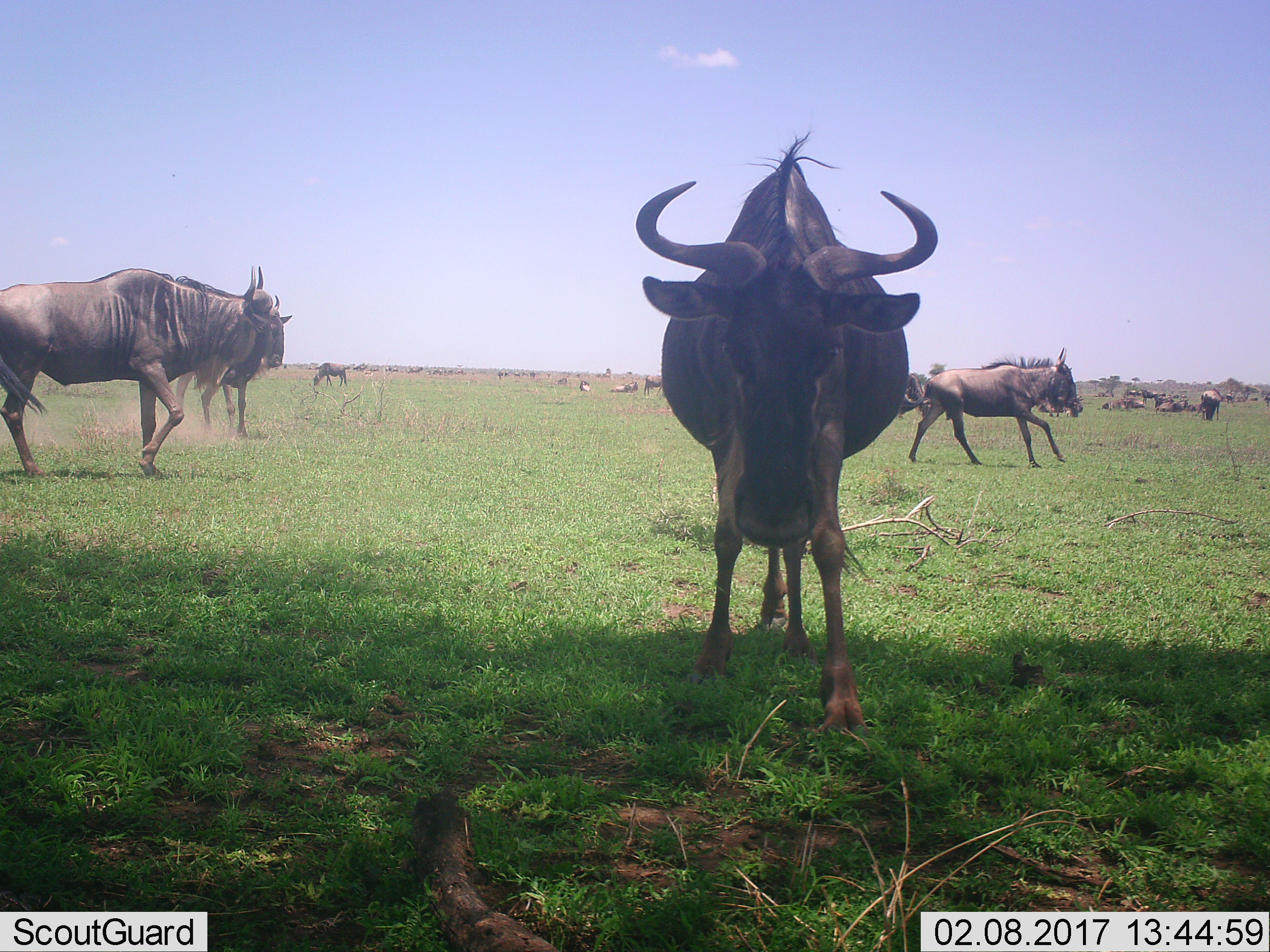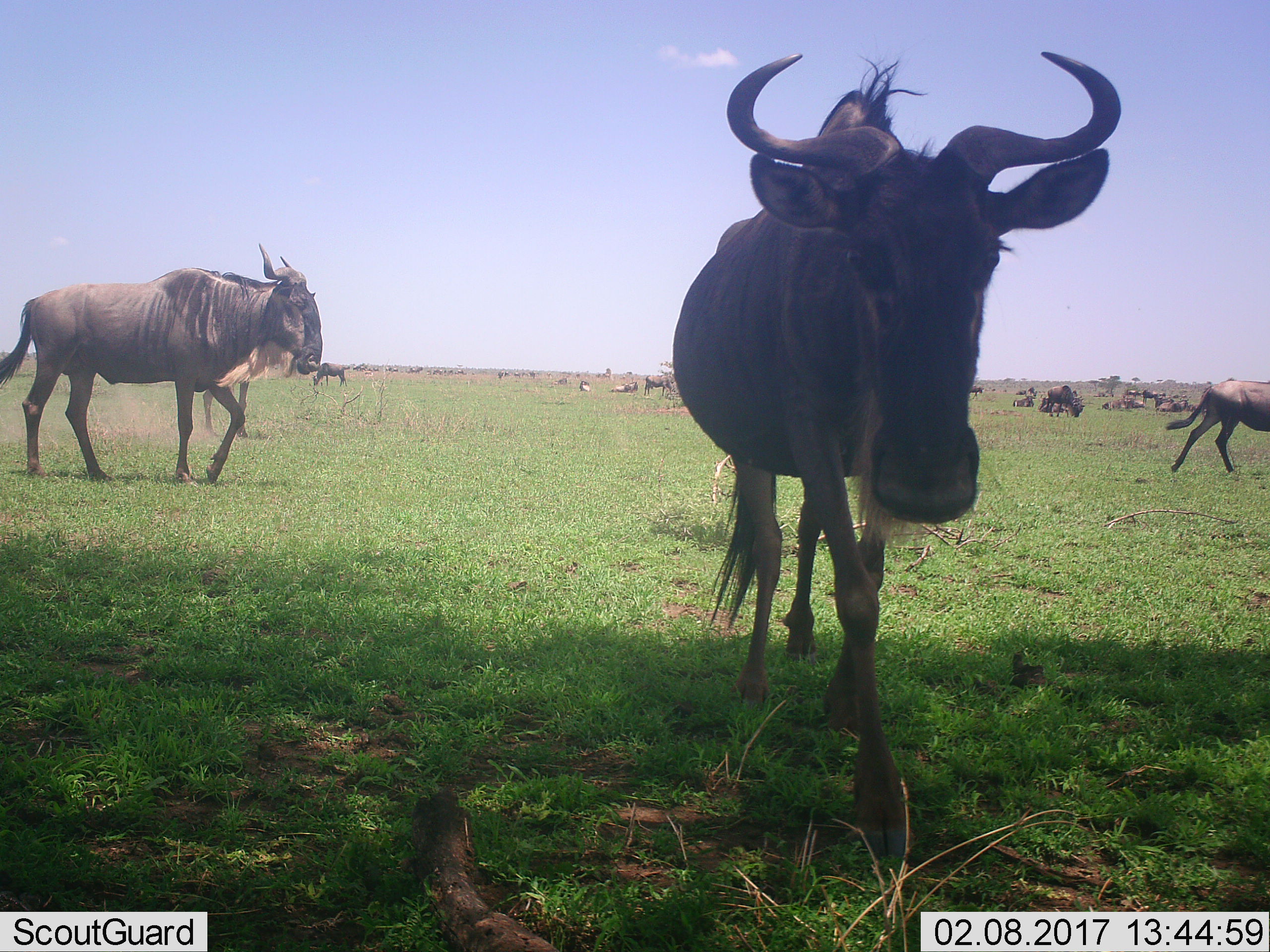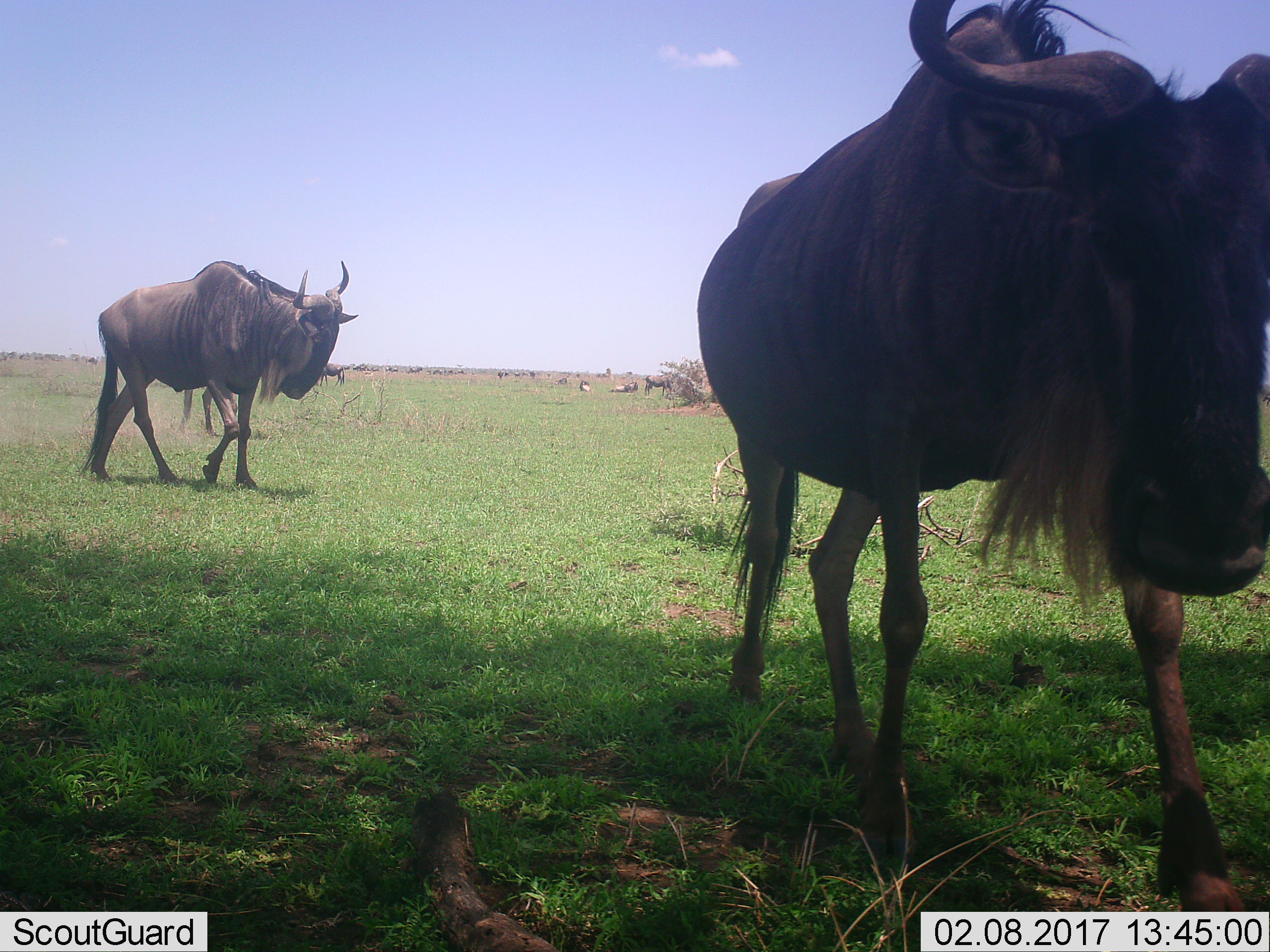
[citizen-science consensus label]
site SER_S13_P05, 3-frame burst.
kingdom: Animalia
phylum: Chordata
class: Mammalia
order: Artiodactyla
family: Bovidae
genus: Connochaetes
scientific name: Connochaetes taurinus taurinus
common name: blue wildebeest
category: wildebeestblue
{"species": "wildebeestblue (blue wildebeest) (Connochaetes taurinus taurinus)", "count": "11-50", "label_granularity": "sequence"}